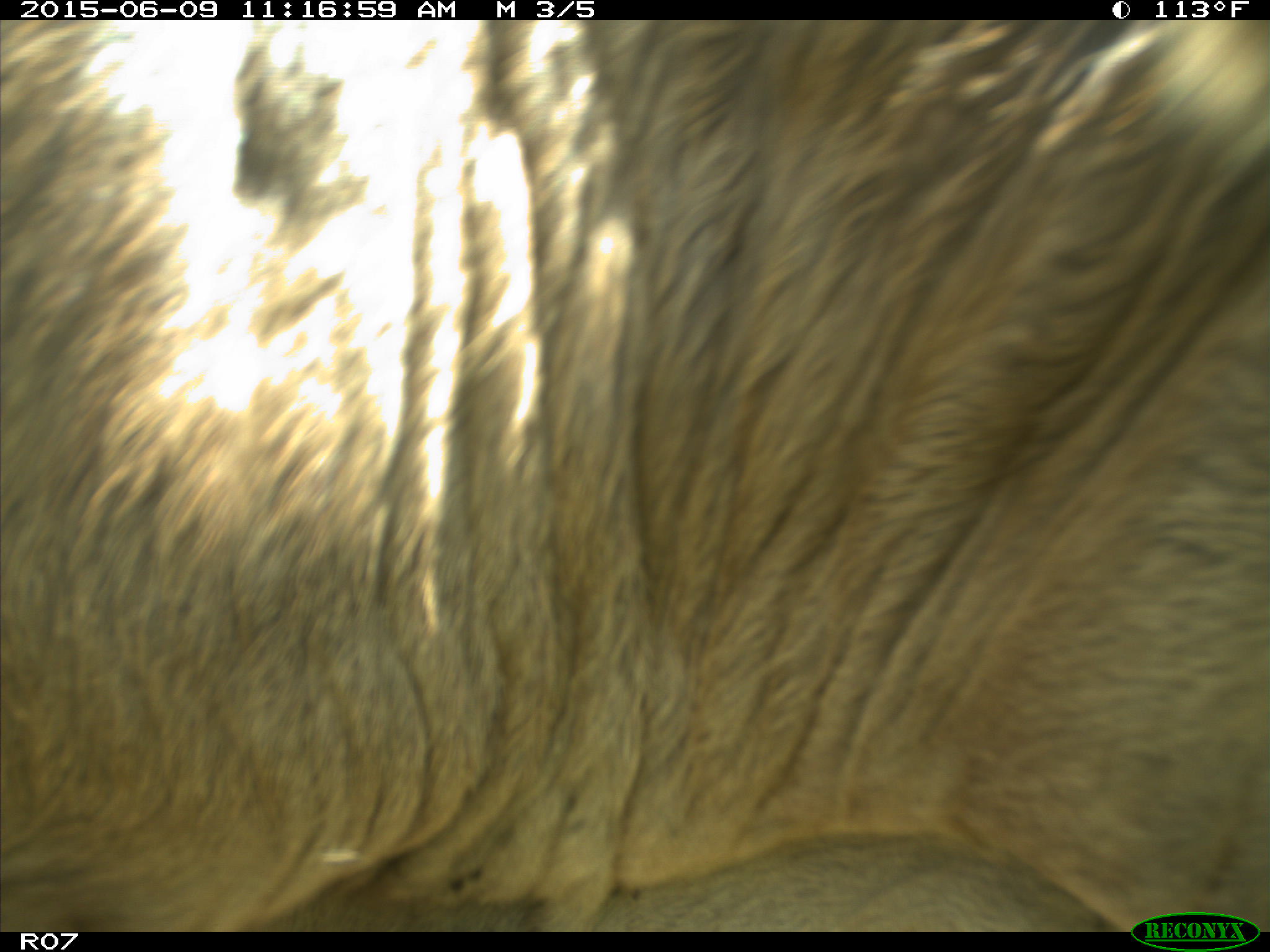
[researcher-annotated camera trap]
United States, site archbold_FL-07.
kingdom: Animalia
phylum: Chordata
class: Mammalia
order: Artiodactyla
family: Bovidae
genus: Bos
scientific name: Bos taurus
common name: domestic cow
Bos taurus (domestic cow).